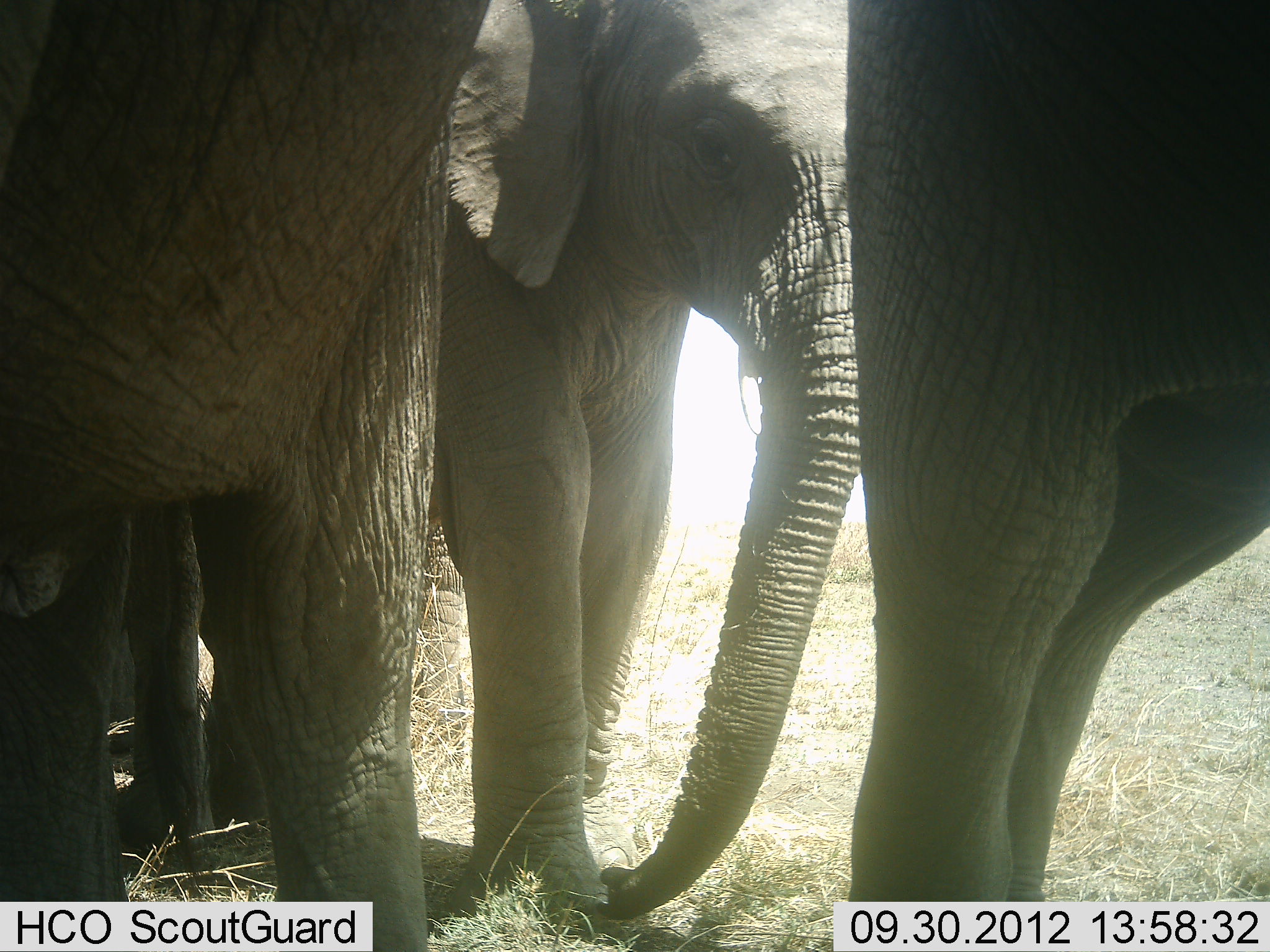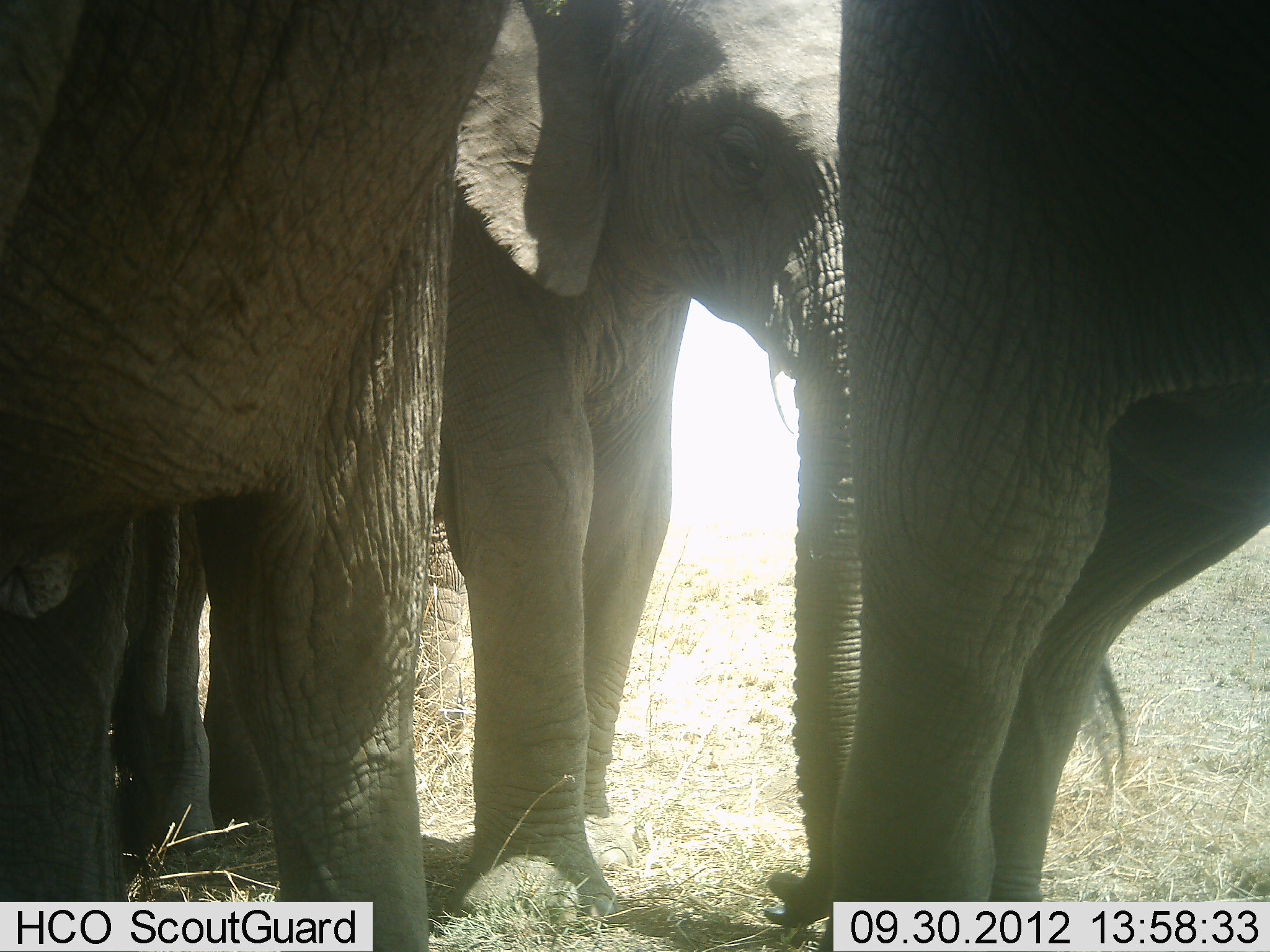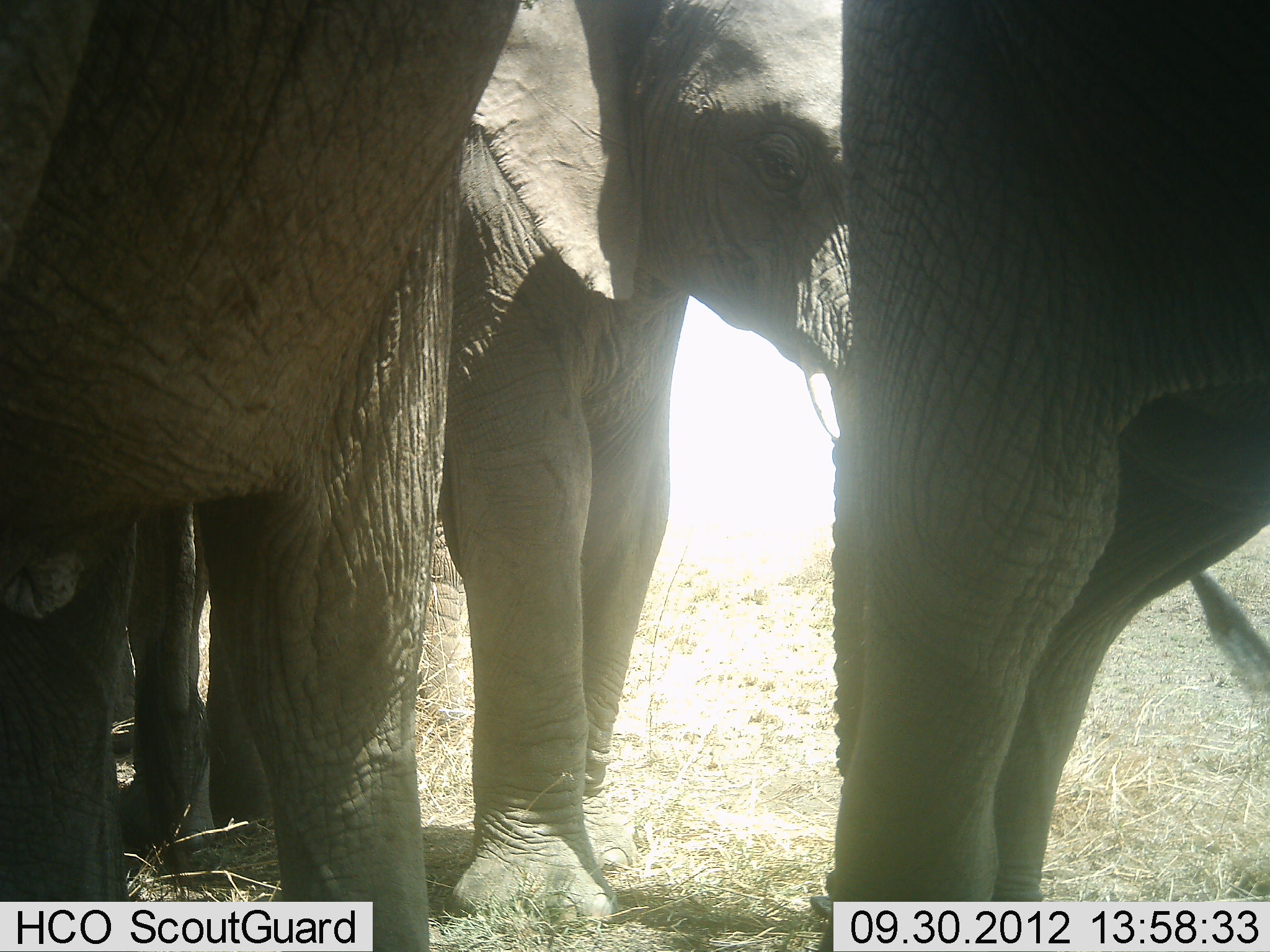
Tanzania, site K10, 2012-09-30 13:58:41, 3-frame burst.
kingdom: Animalia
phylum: Chordata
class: Mammalia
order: Proboscidea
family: Elephantidae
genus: Loxodonta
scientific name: Loxodonta africana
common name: african bush elephant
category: elephant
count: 3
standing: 100%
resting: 20%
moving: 10%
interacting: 10%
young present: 40%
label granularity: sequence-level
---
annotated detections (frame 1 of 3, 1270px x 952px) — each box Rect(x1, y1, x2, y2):
animal: Rect(407, 0, 860, 927); Rect(1, 0, 433, 951); Rect(846, 0, 1270, 902)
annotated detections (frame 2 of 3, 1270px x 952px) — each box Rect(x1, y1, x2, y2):
animal: Rect(0, 1, 508, 951); Rect(820, 0, 1270, 952); Rect(415, 0, 860, 934)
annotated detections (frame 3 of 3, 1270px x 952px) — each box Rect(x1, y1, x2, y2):
animal: Rect(1, 0, 517, 951); Rect(820, 0, 1270, 952); Rect(433, 0, 860, 927)